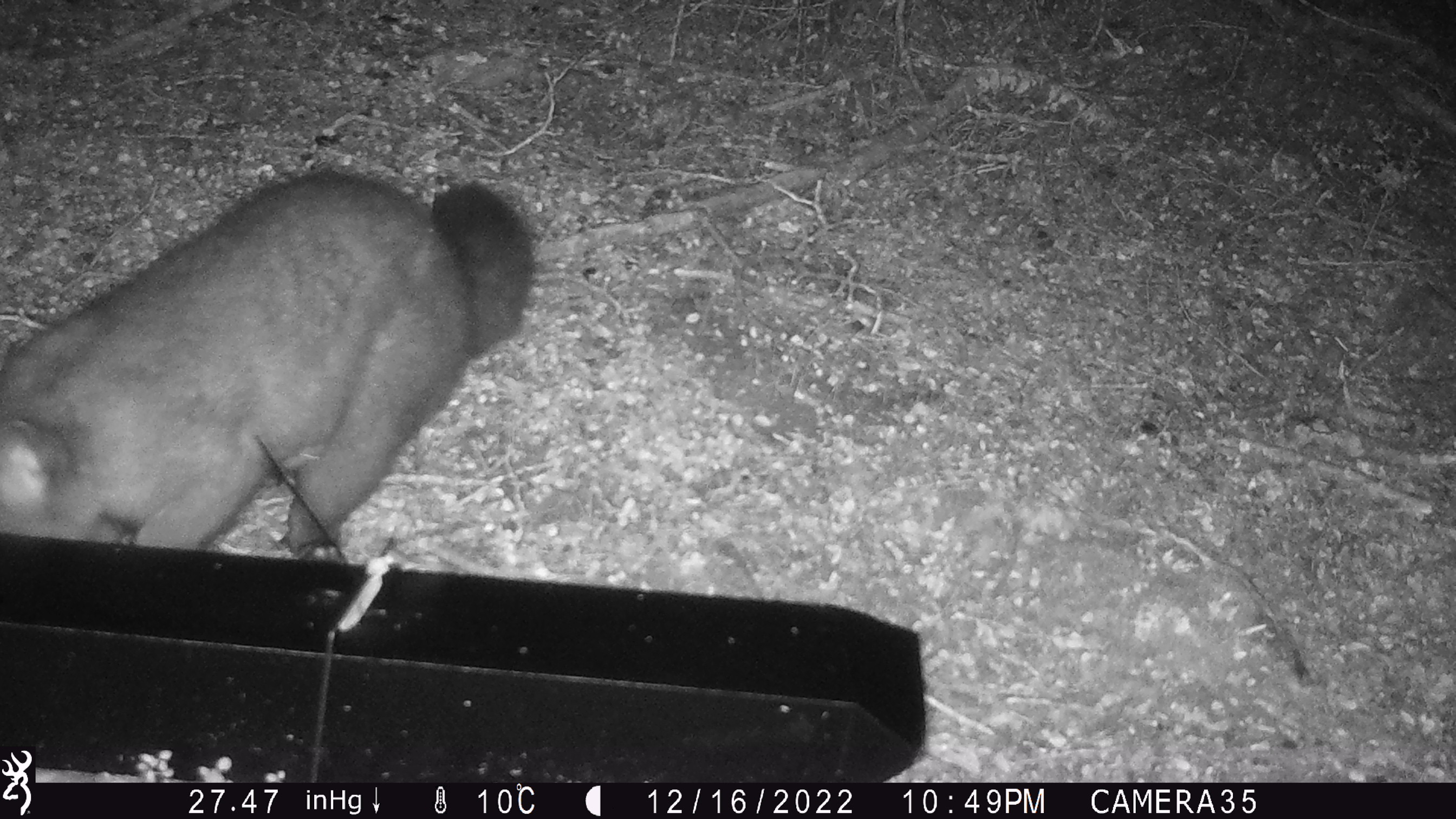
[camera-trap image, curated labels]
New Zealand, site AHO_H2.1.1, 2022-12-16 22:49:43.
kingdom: Animalia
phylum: Chordata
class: Mammalia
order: Diprotodontia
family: Phalangeridae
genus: Trichosurus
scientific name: Trichosurus vulpecula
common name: common brushtail possum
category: possum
Possum (common brushtail possum) (Trichosurus vulpecula).